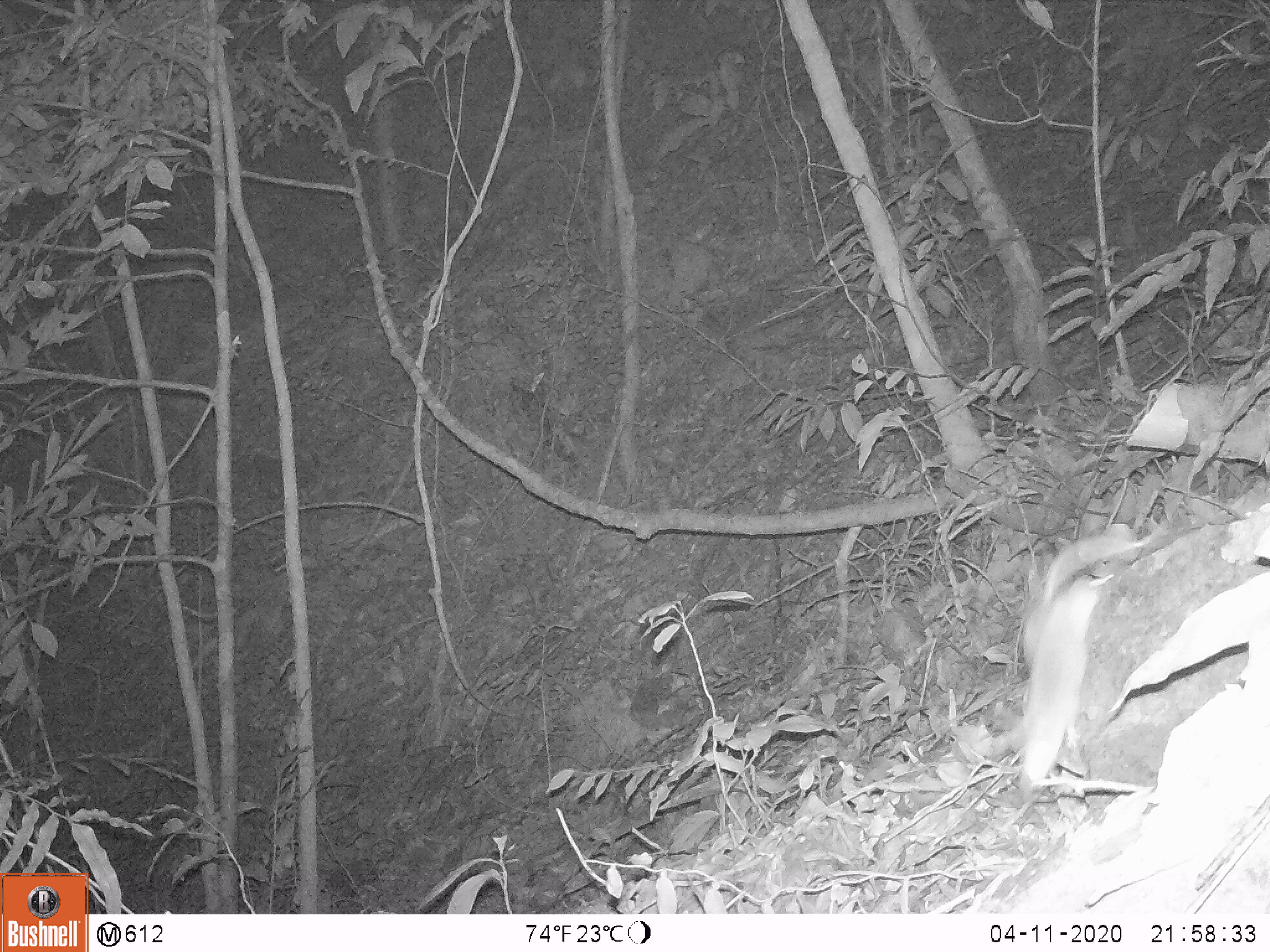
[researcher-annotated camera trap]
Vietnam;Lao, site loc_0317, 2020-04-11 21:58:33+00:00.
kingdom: Animalia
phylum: Chordata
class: Mammalia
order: Rodentia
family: Muridae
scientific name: Muridae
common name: old-world mice and rats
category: unidentified murid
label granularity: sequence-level